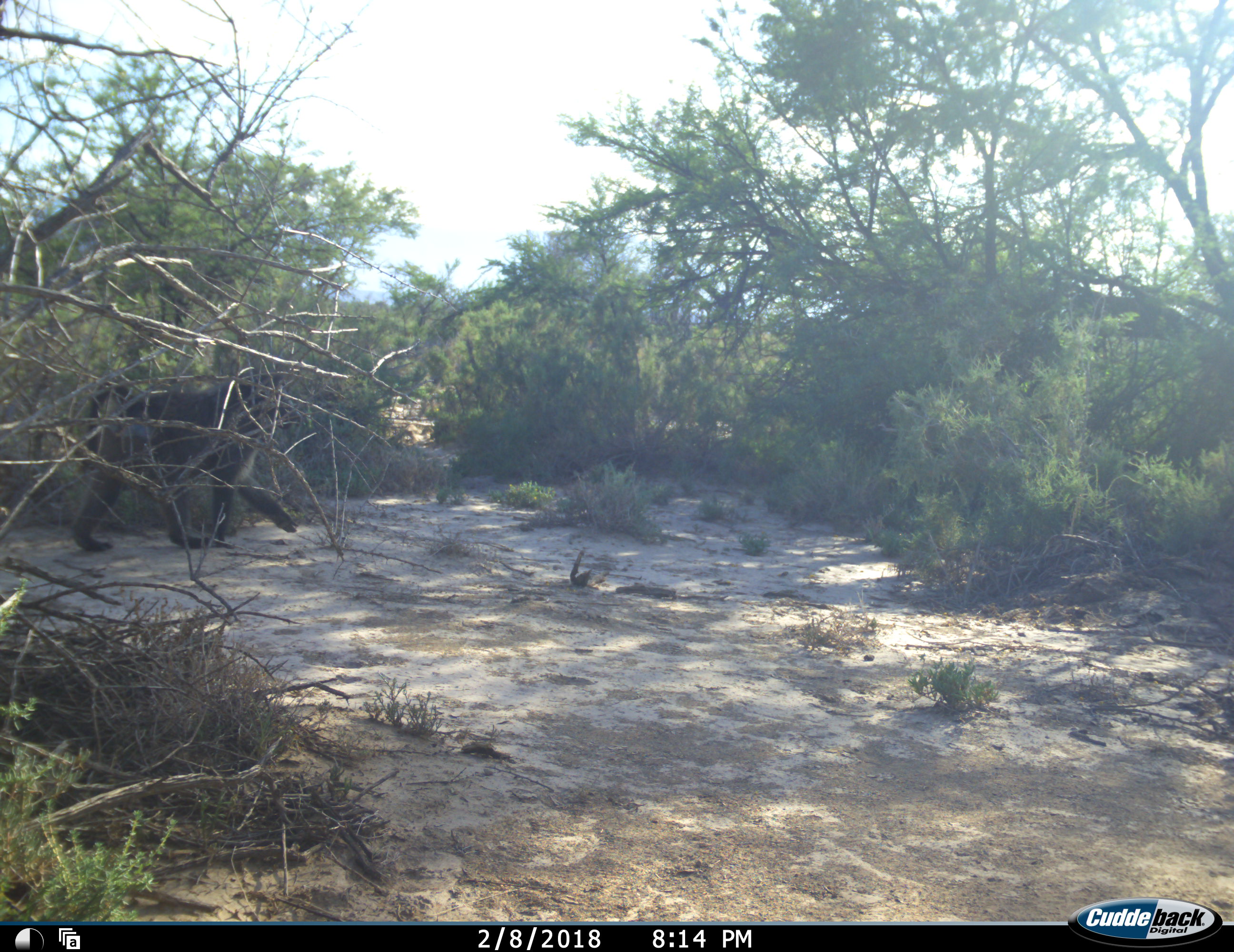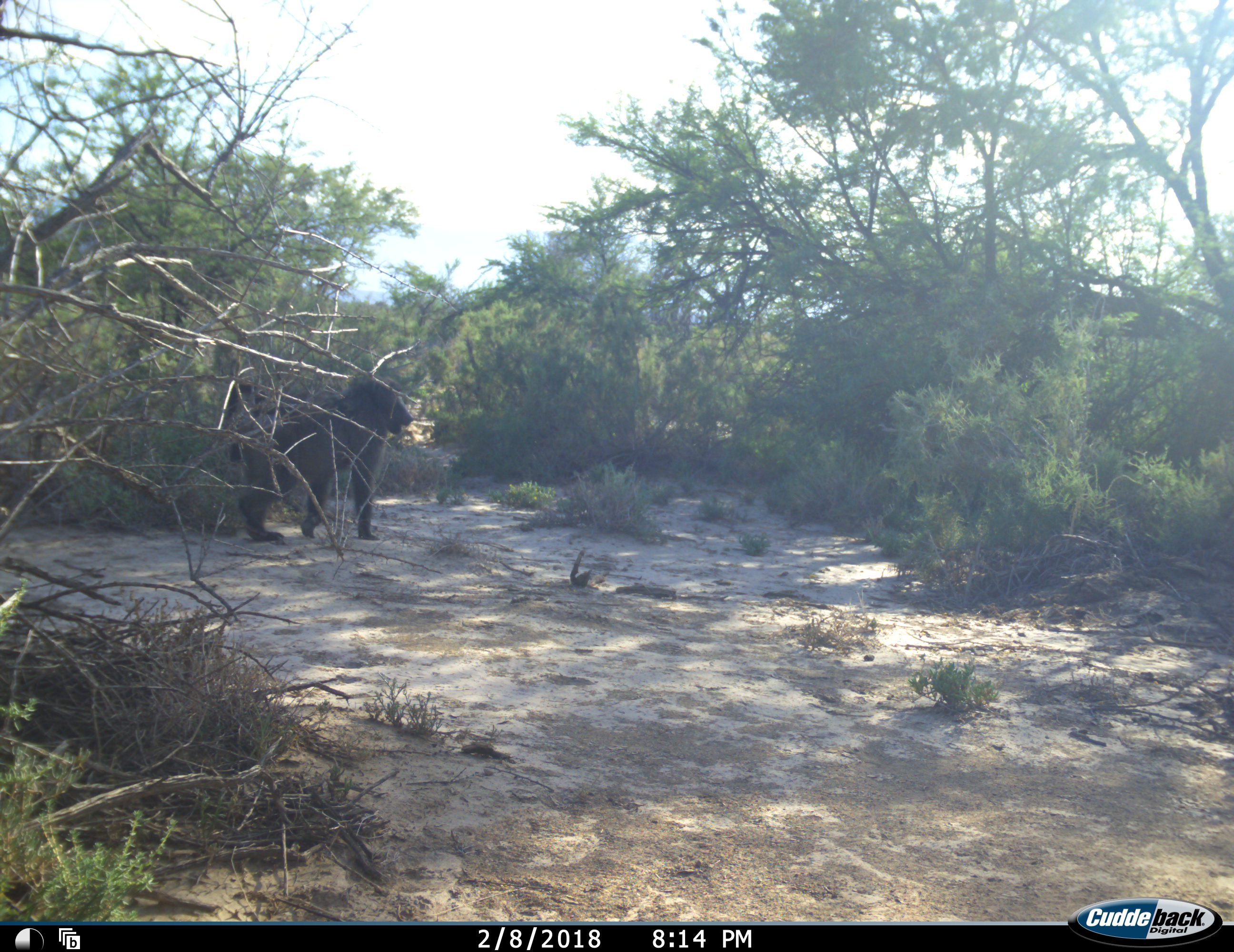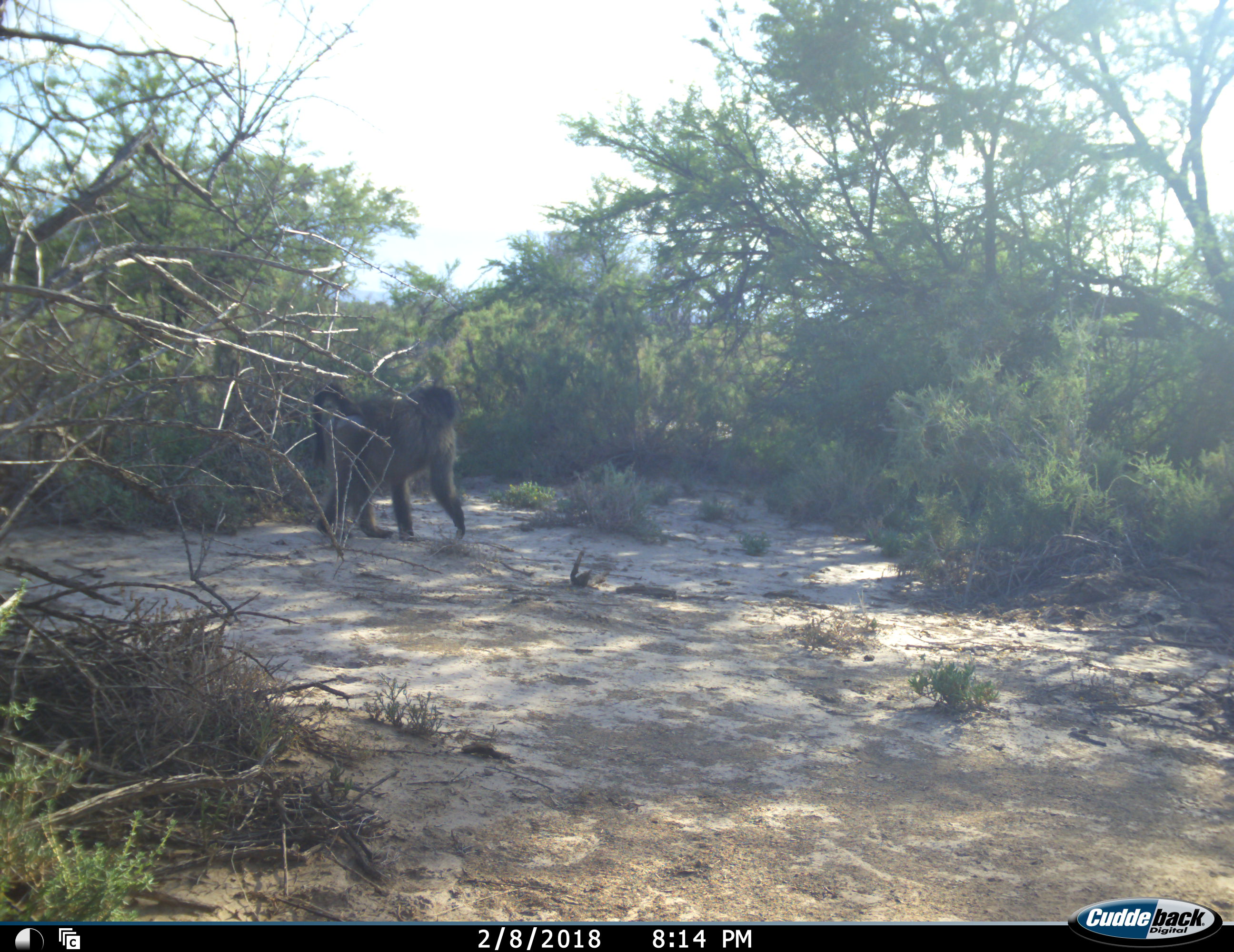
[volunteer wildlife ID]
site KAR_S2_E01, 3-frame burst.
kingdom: Animalia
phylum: Chordata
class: Mammalia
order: Primates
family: Cercopithecidae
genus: Papio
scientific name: Papio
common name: baboon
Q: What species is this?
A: Baboon (Papio).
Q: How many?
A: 1.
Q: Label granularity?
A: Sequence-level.